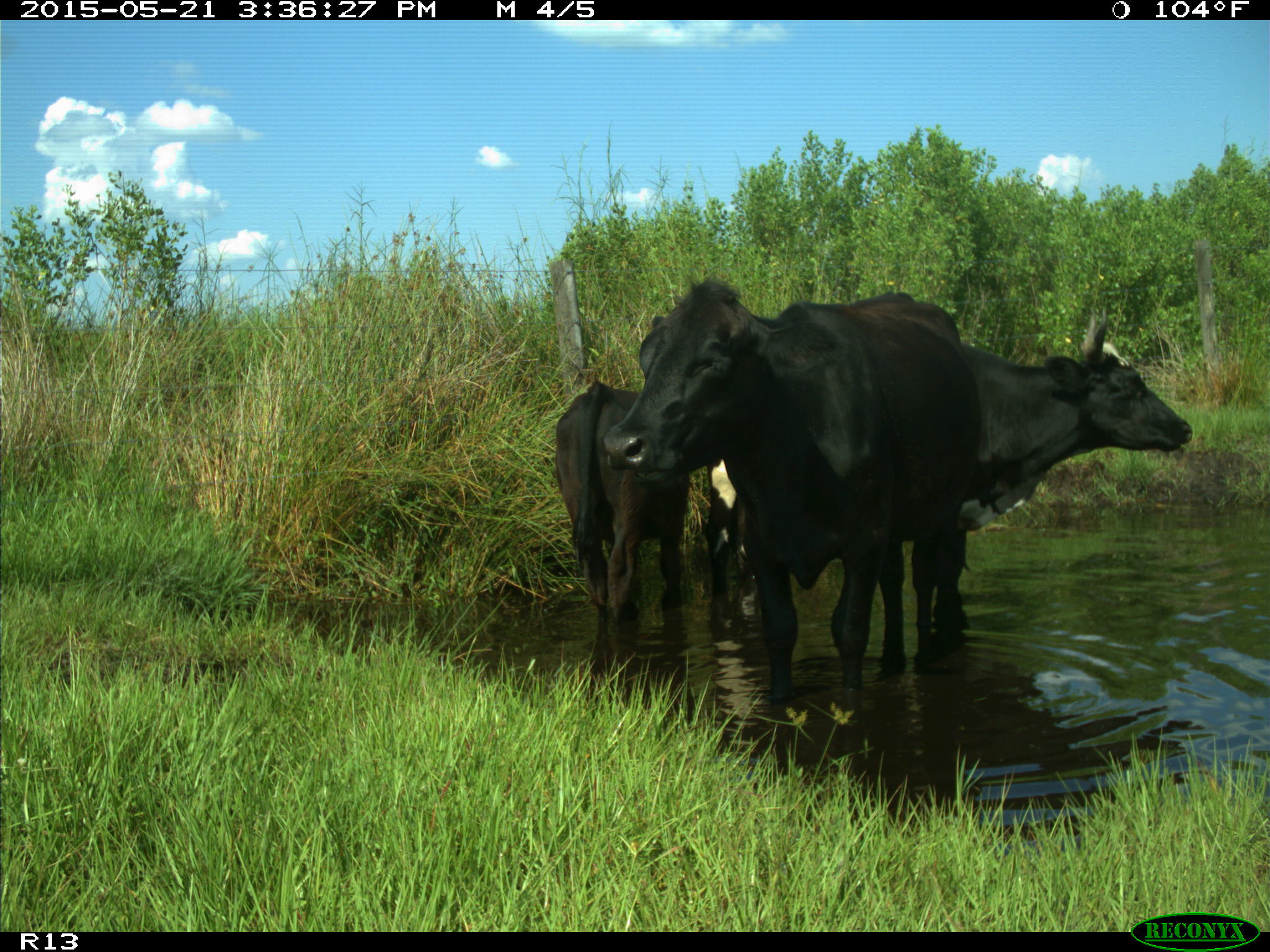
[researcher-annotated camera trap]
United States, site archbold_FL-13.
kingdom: Animalia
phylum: Chordata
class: Mammalia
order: Artiodactyla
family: Bovidae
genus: Bos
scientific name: Bos taurus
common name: domestic cow